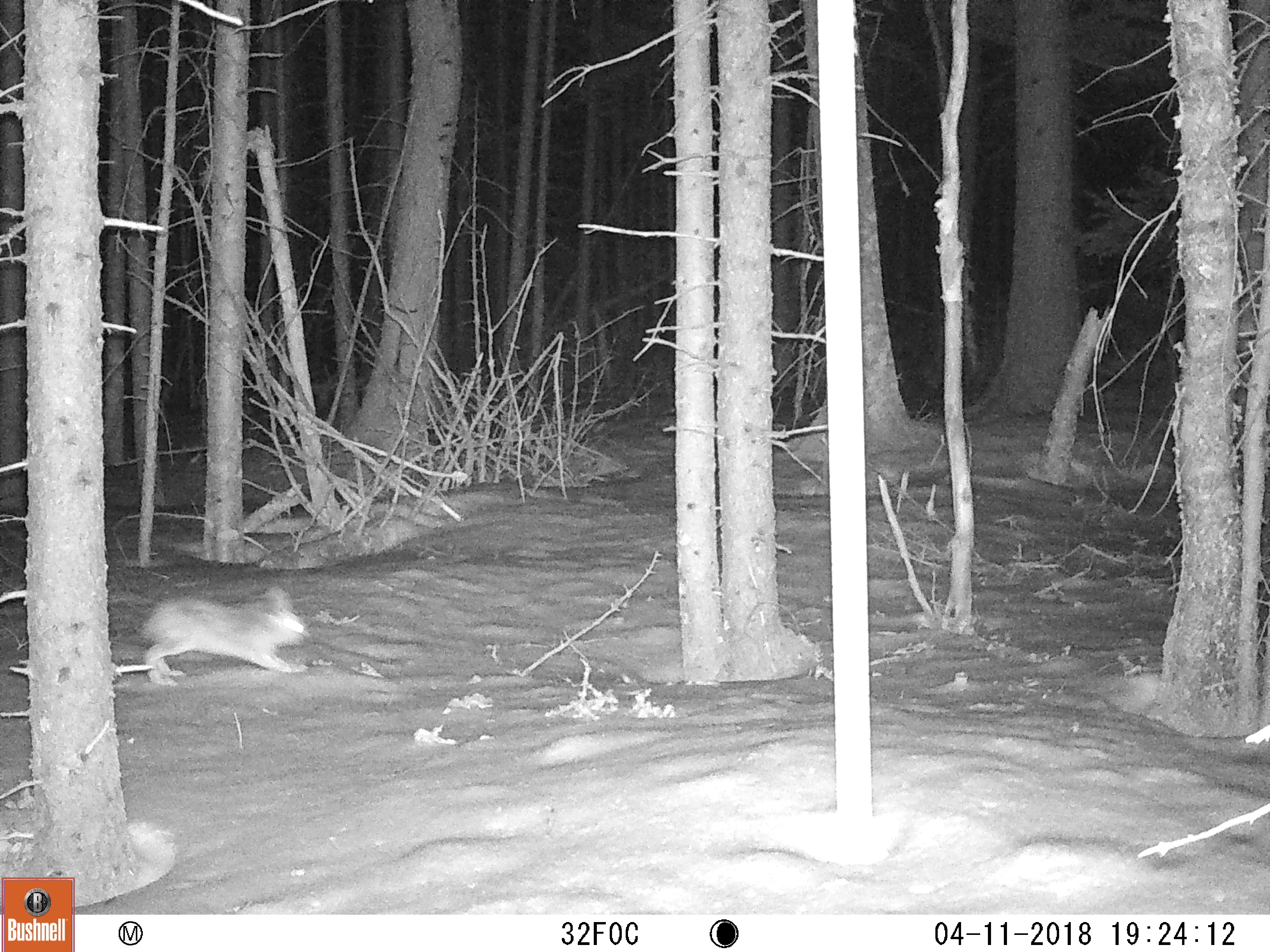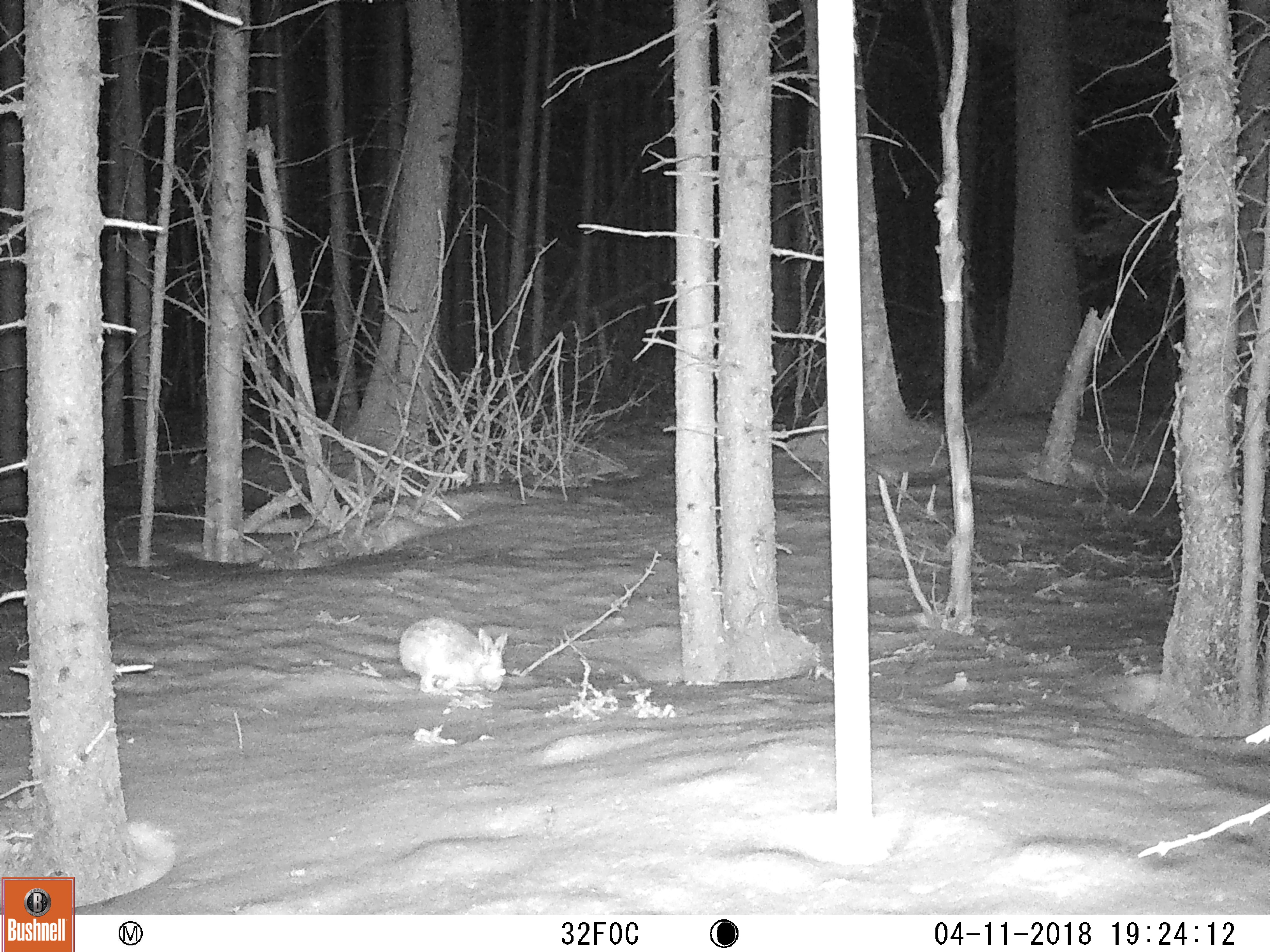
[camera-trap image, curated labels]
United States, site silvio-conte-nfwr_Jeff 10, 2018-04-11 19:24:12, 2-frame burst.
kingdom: Animalia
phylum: Chordata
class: Mammalia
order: Lagomorpha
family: Leporidae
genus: Lepus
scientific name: Lepus americanus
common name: snowshoe hare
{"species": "snowshoe hare (Lepus americanus)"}